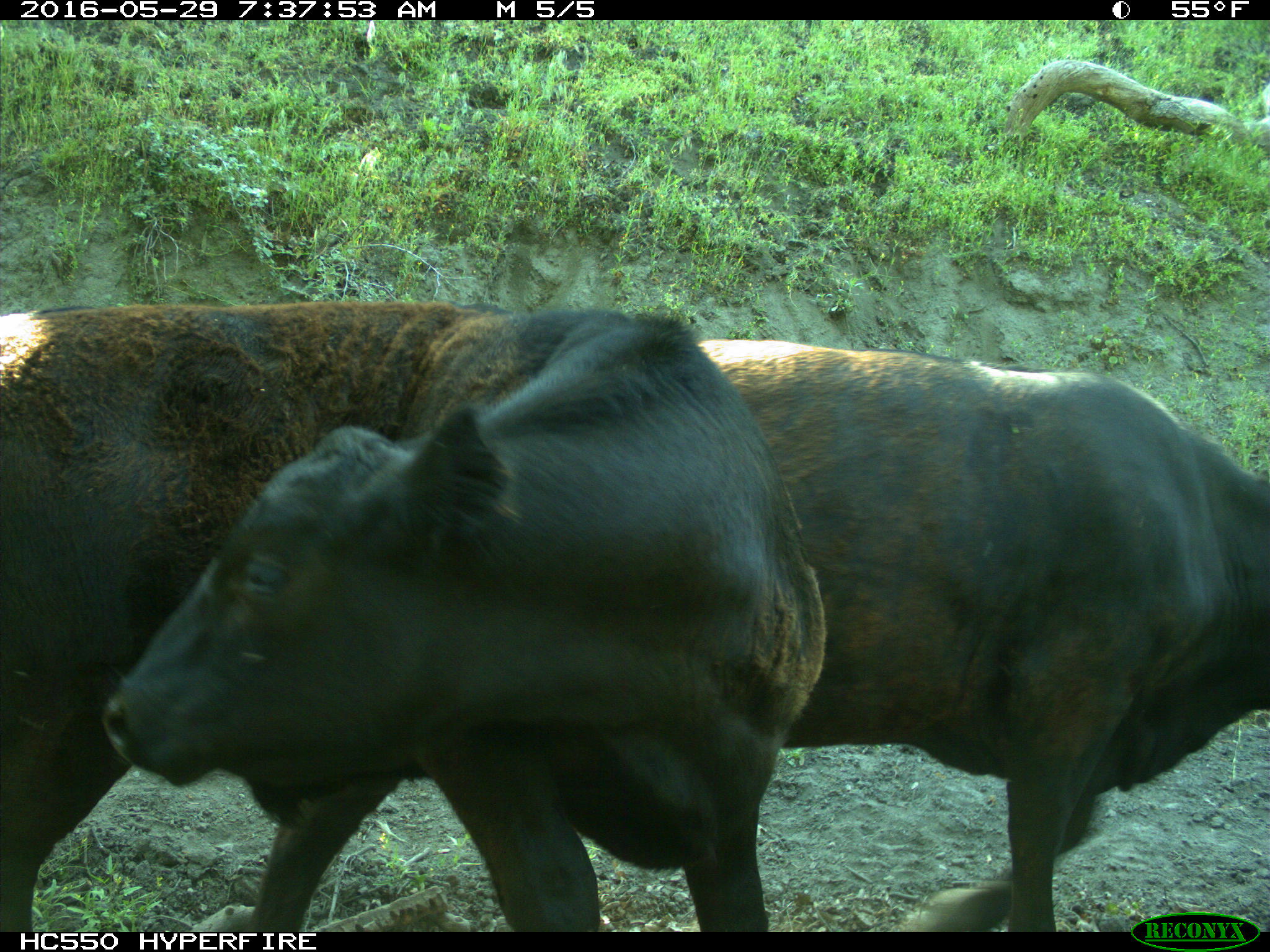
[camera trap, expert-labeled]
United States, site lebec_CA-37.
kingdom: Animalia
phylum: Chordata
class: Mammalia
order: Artiodactyla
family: Bovidae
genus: Bos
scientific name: Bos taurus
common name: domestic cow